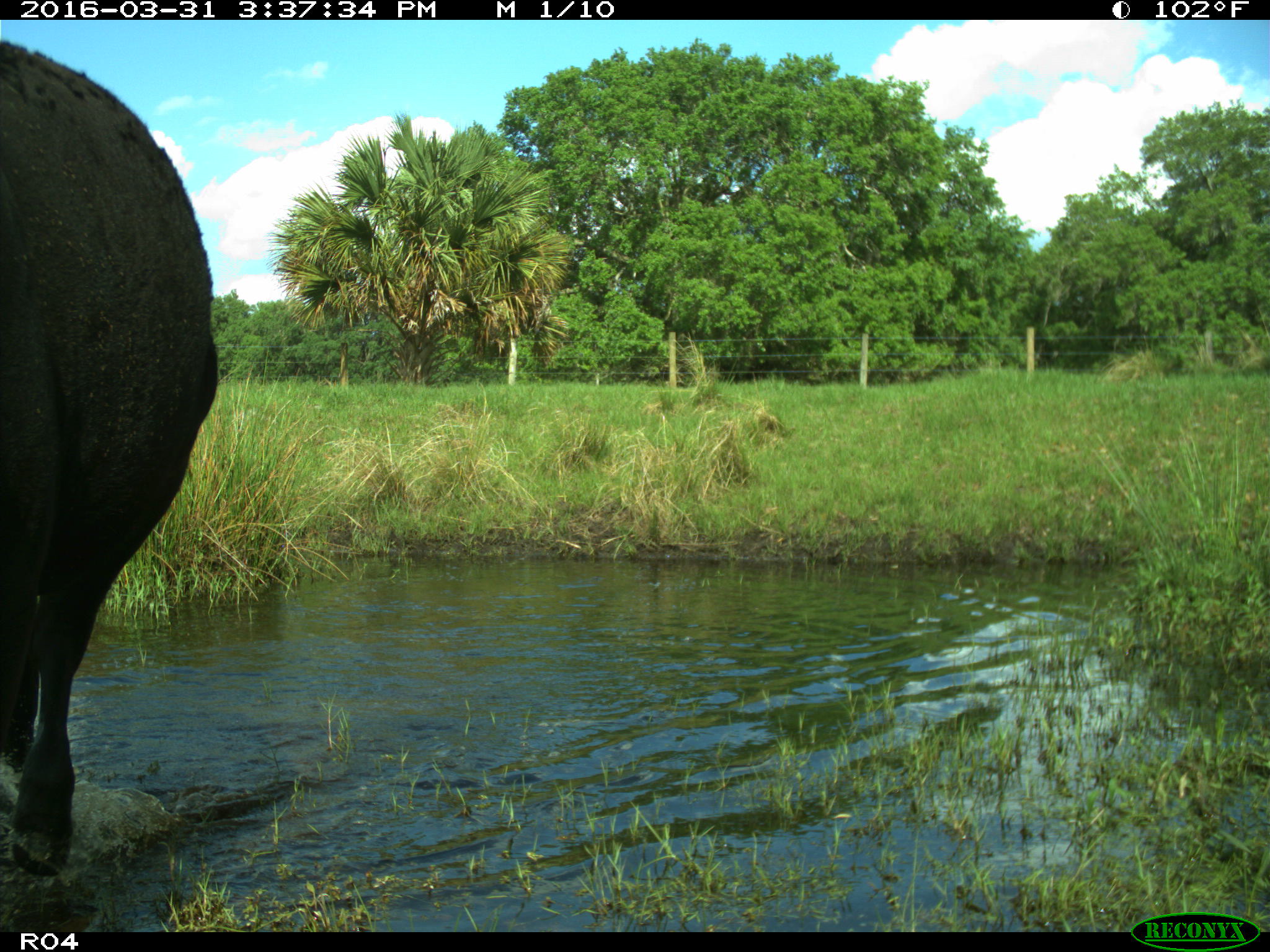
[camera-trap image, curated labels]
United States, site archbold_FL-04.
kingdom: Animalia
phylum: Chordata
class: Mammalia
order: Artiodactyla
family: Bovidae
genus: Bos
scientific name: Bos taurus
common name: domestic cow